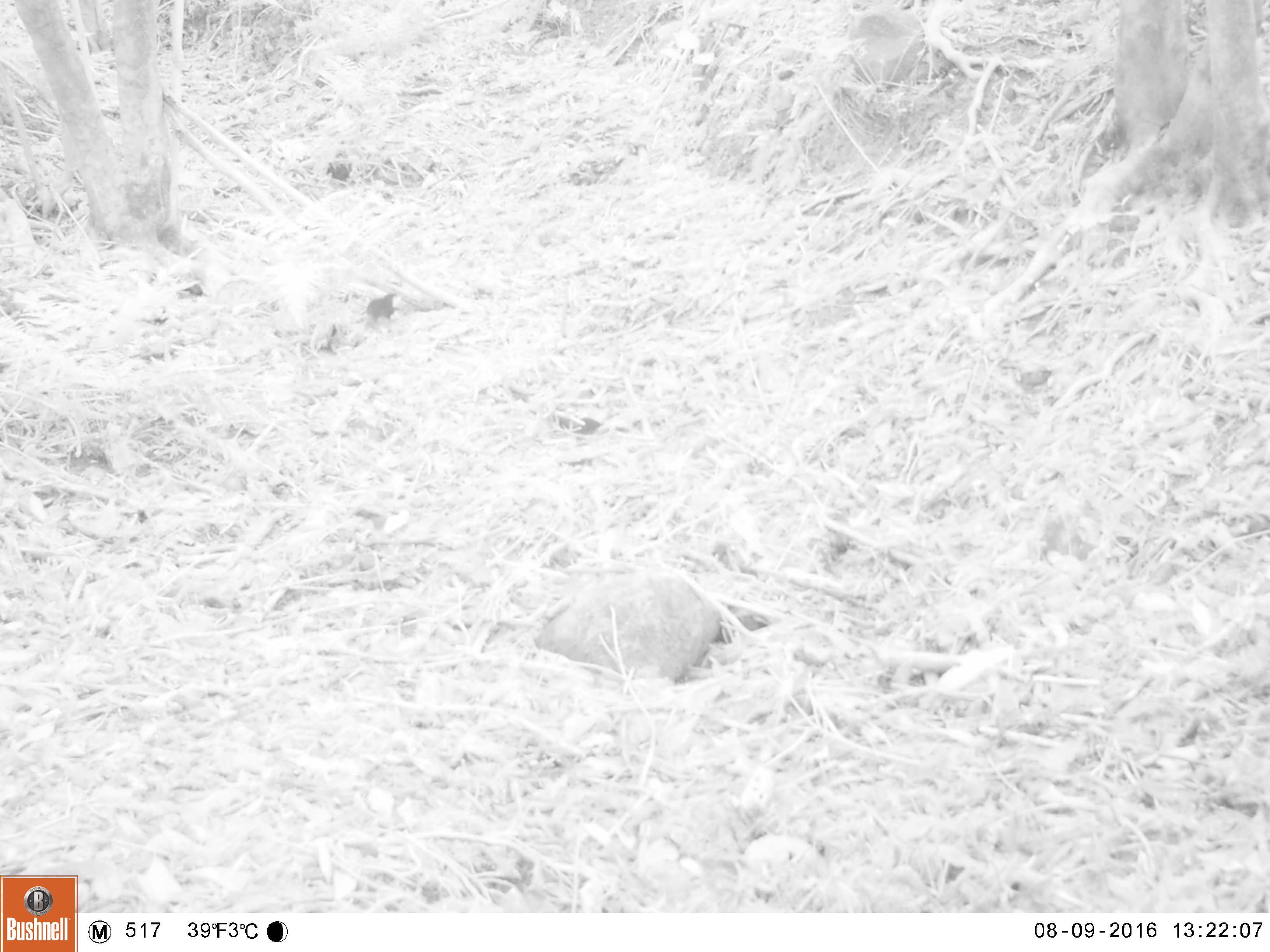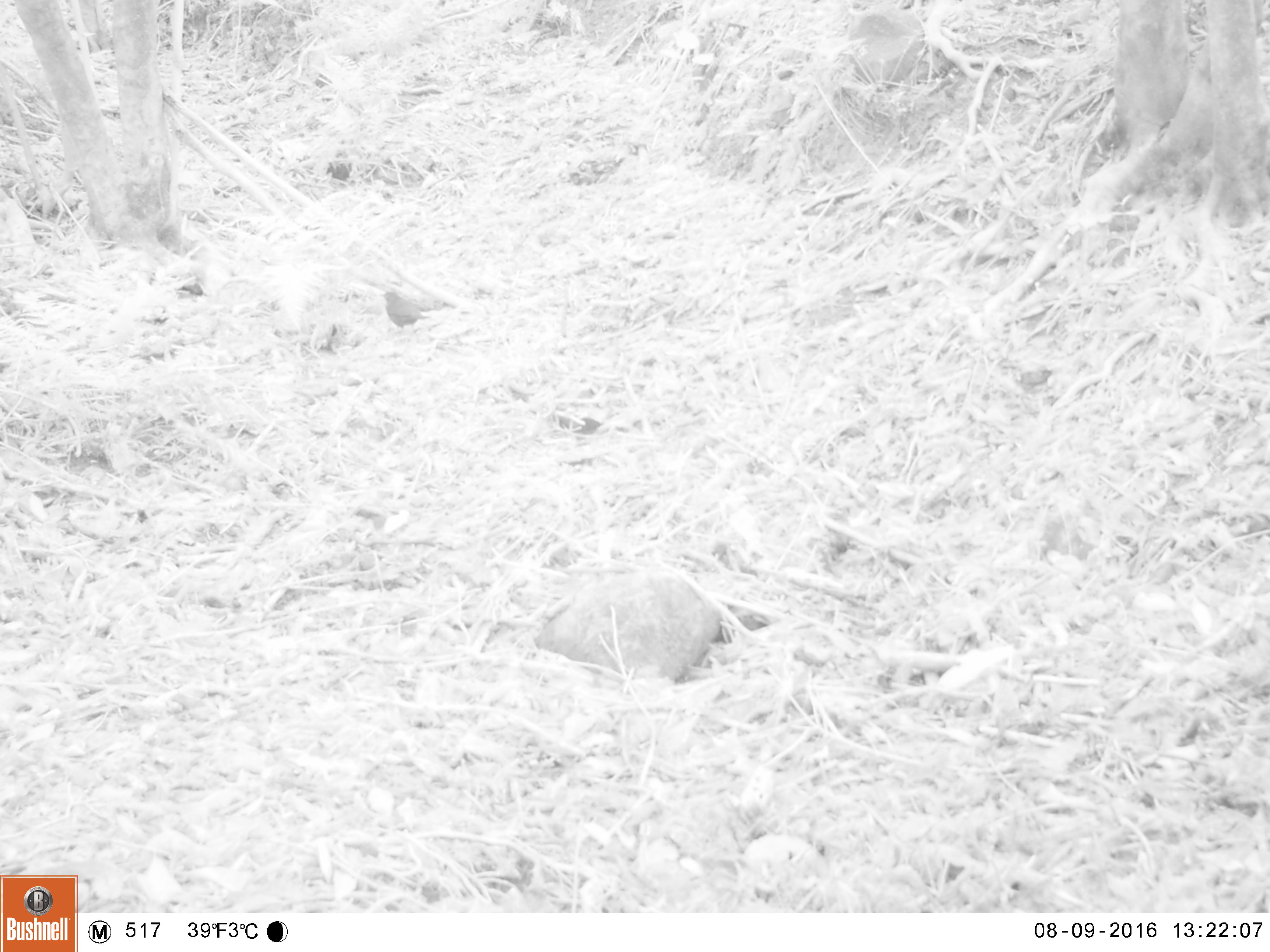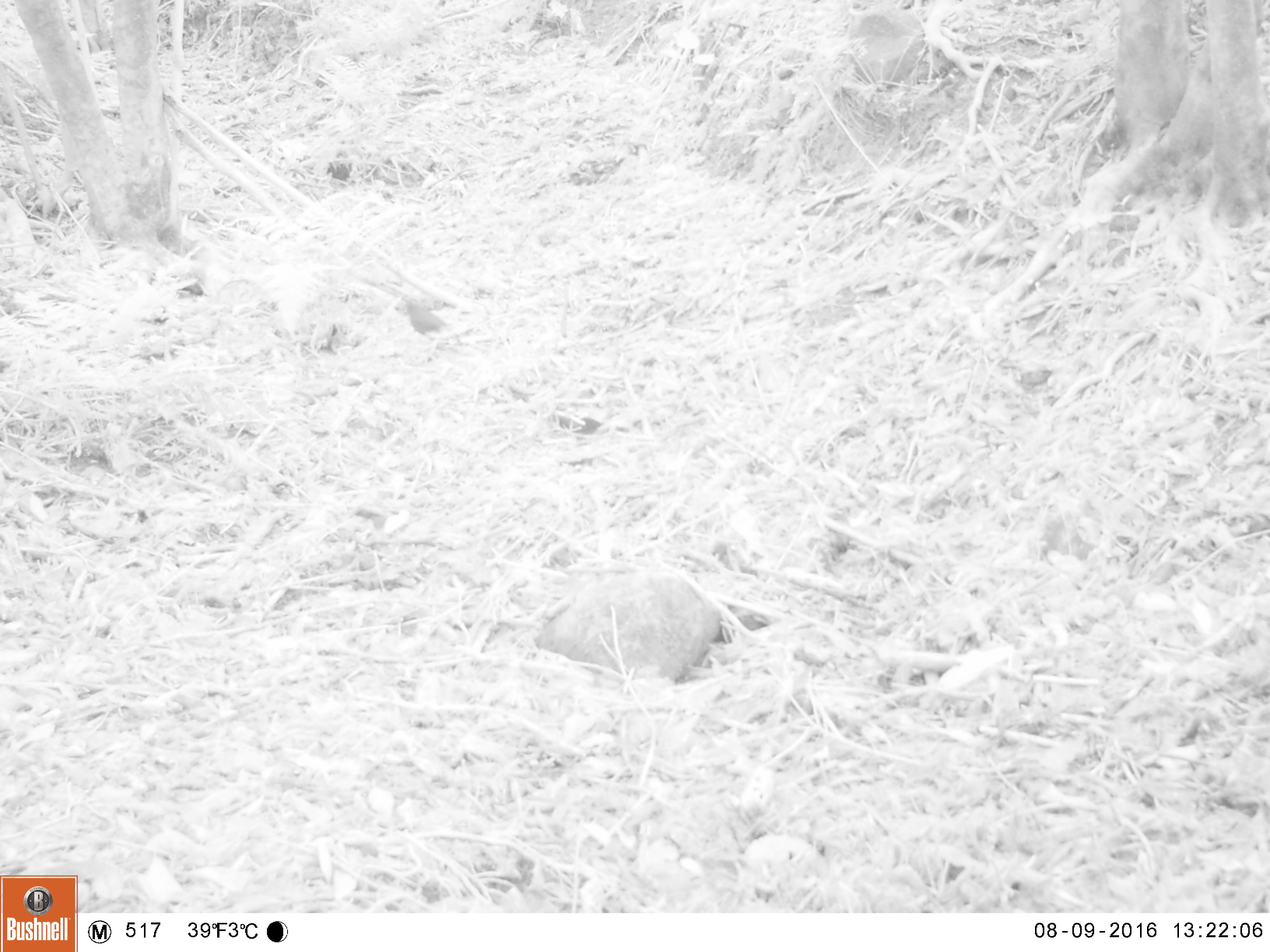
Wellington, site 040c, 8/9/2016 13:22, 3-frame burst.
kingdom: Animalia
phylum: Chordata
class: Aves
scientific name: Aves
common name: bird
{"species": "bird (Aves)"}